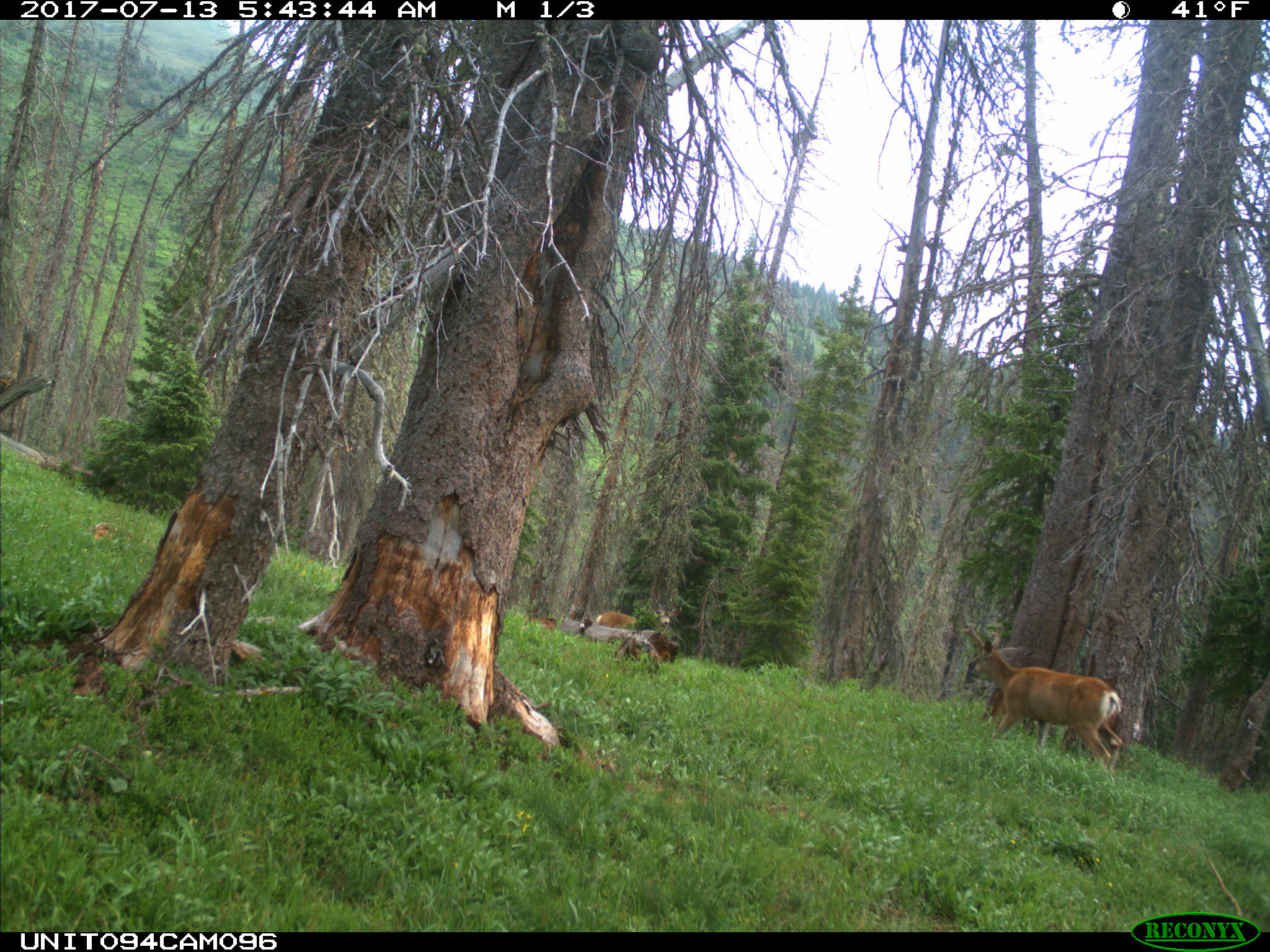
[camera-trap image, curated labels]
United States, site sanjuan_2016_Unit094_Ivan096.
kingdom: Animalia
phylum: Chordata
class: Mammalia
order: Artiodactyla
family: Cervidae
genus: Odocoileus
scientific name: Odocoileus hemionus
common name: mule deer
Odocoileus hemionus (mule deer).